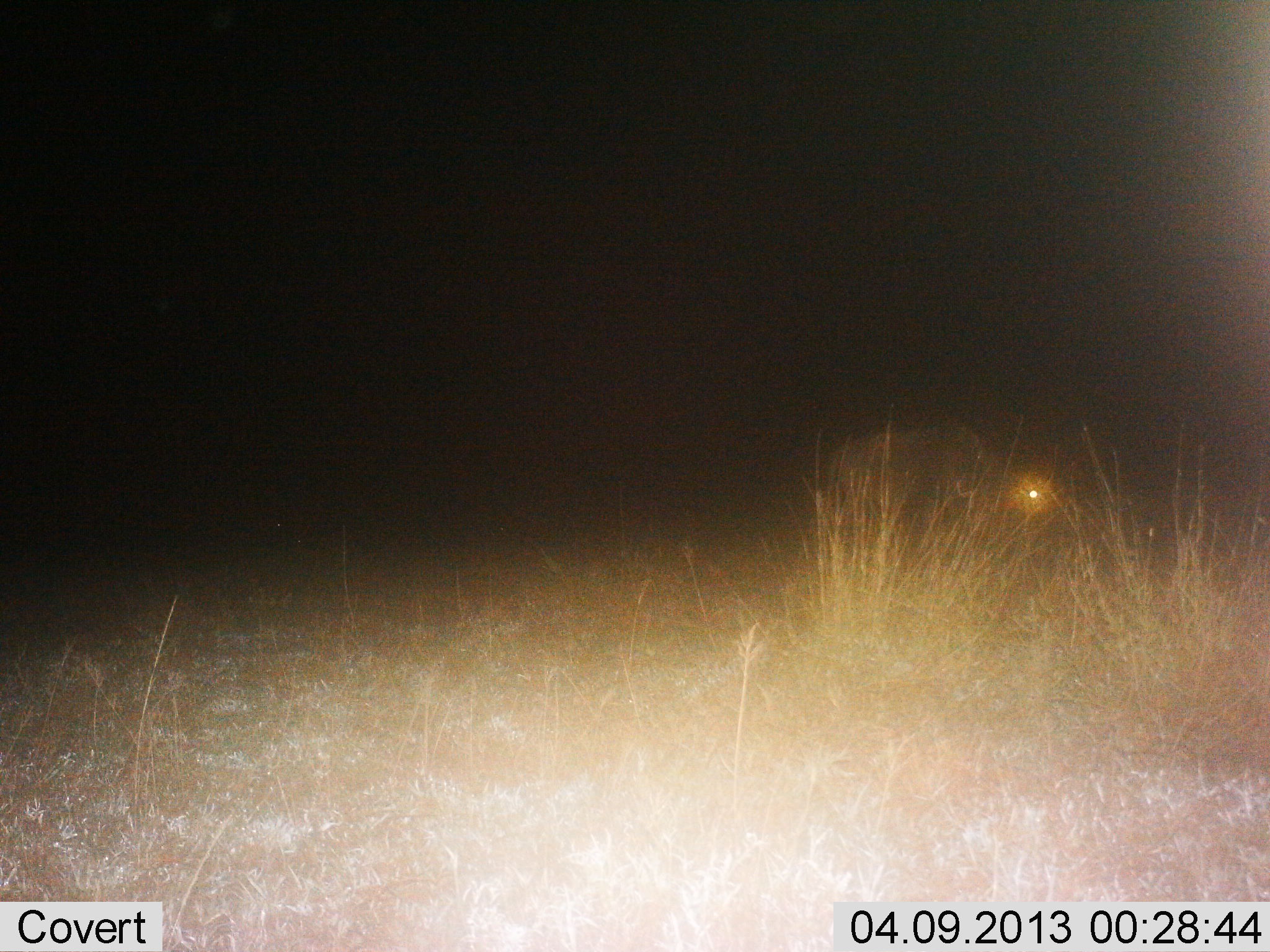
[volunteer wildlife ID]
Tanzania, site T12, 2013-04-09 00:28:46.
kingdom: Animalia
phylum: Chordata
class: Mammalia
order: Artiodactyla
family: Bovidae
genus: Connochaetes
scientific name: Connochaetes taurinus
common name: blue wildebeest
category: wildebeest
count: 1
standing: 57%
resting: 0%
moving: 5%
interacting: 0%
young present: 0%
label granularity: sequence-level